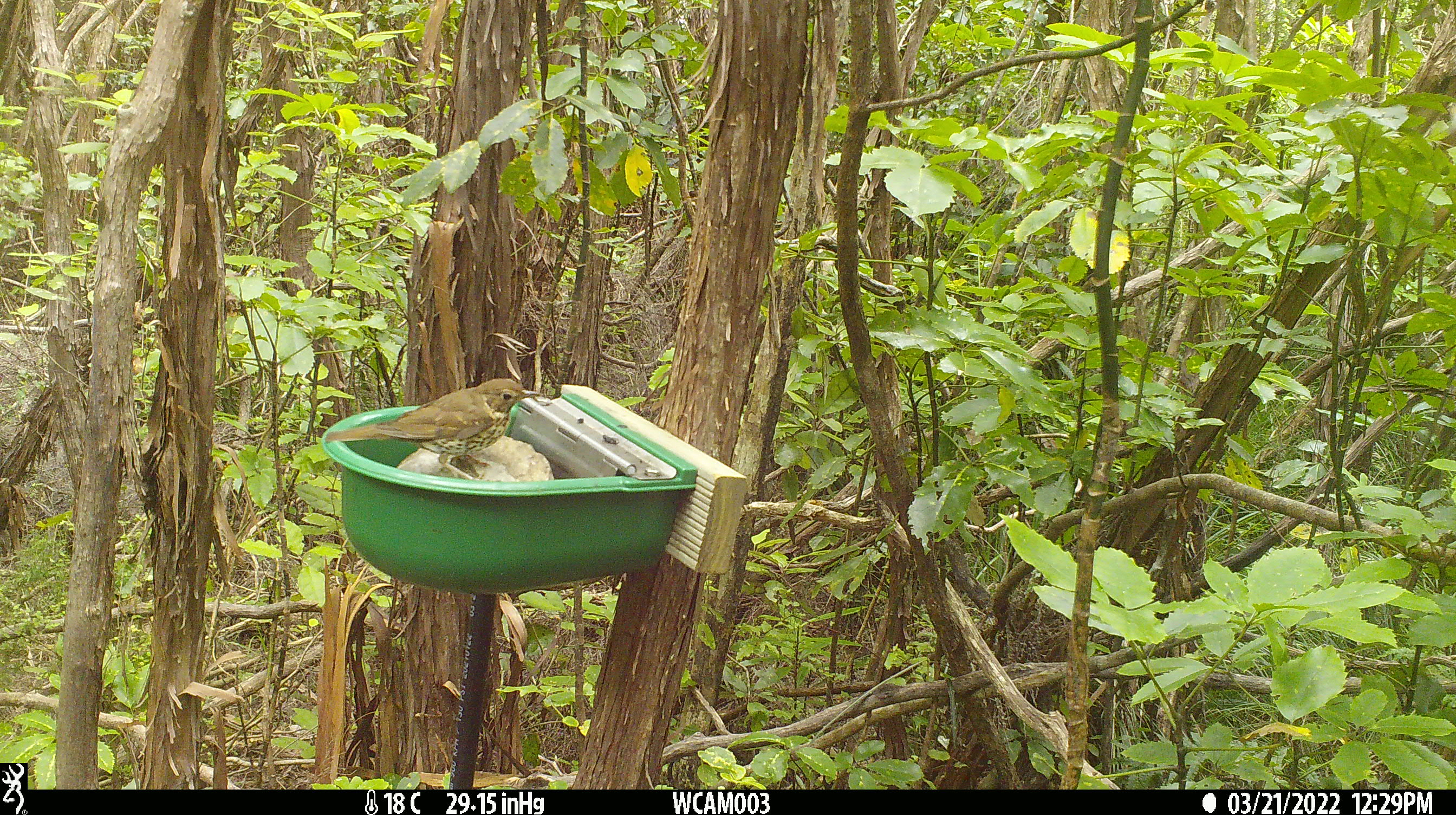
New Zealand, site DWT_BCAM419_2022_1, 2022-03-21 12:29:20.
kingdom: Animalia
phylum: Chordata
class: Aves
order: Passeriformes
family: Turdidae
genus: Turdus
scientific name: Turdus philomelos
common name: song thrush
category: thrush